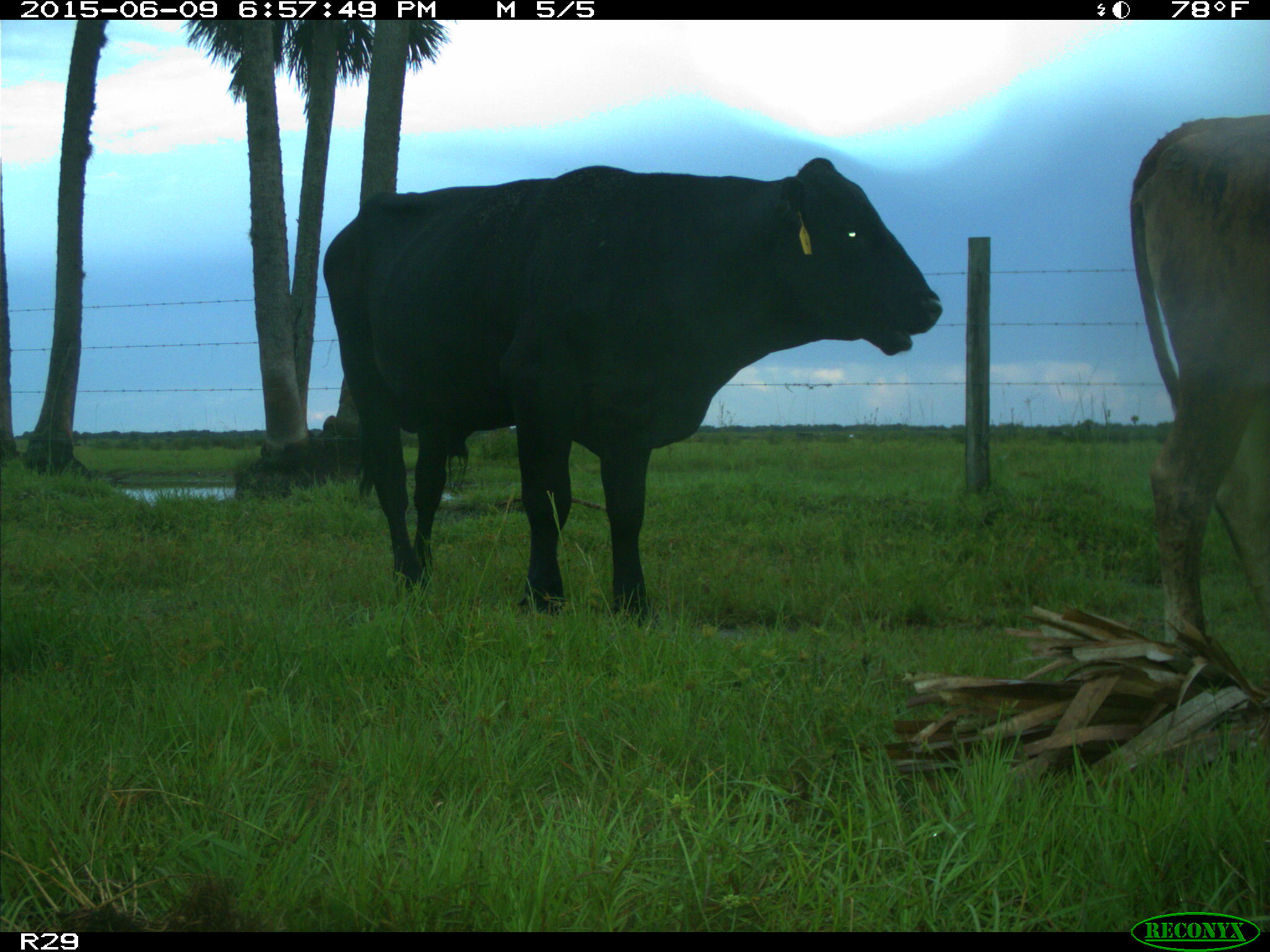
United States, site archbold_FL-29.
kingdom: Animalia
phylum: Chordata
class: Mammalia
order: Artiodactyla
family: Bovidae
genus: Bos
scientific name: Bos taurus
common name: domestic cow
Bos taurus (domestic cow).